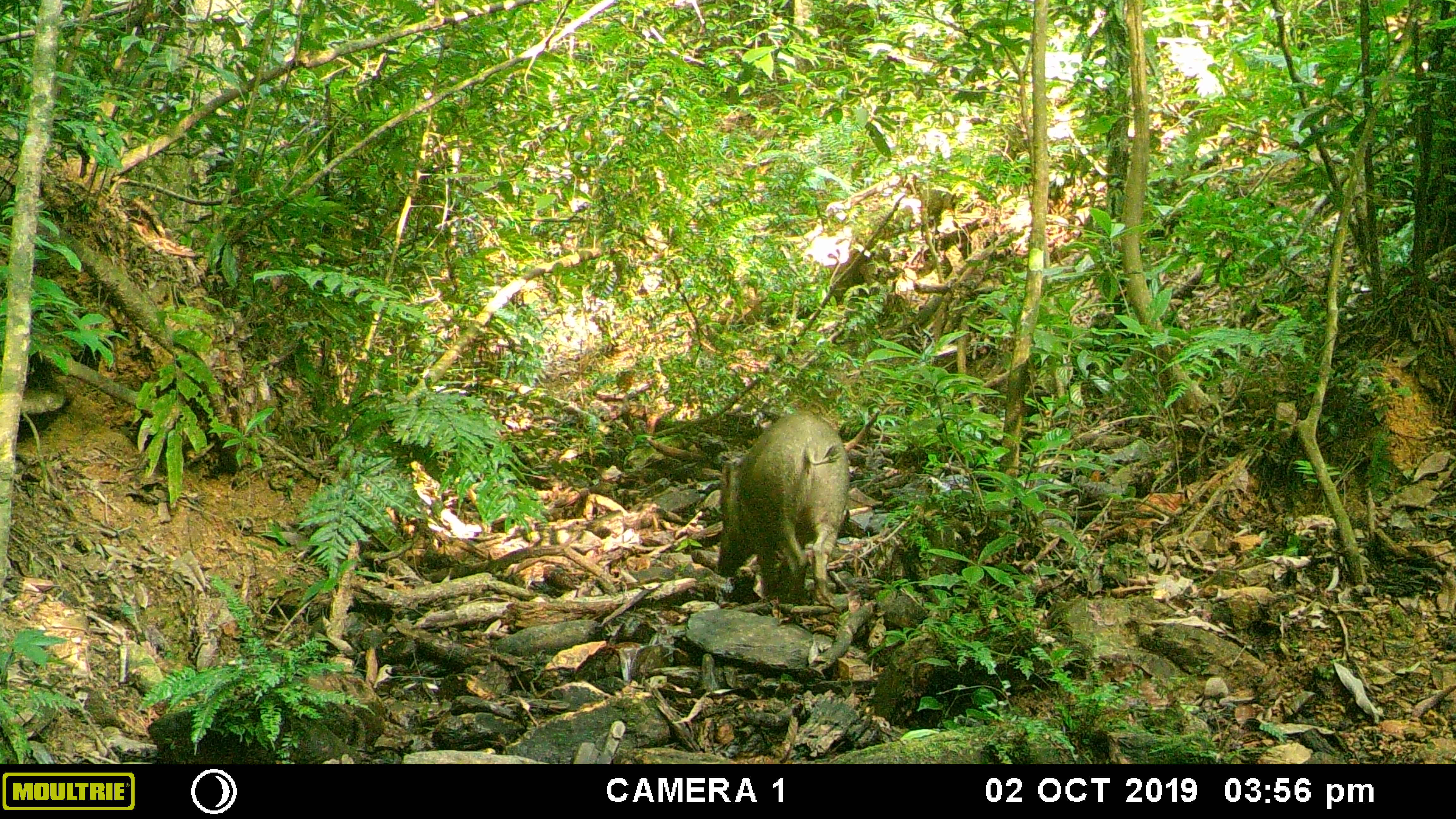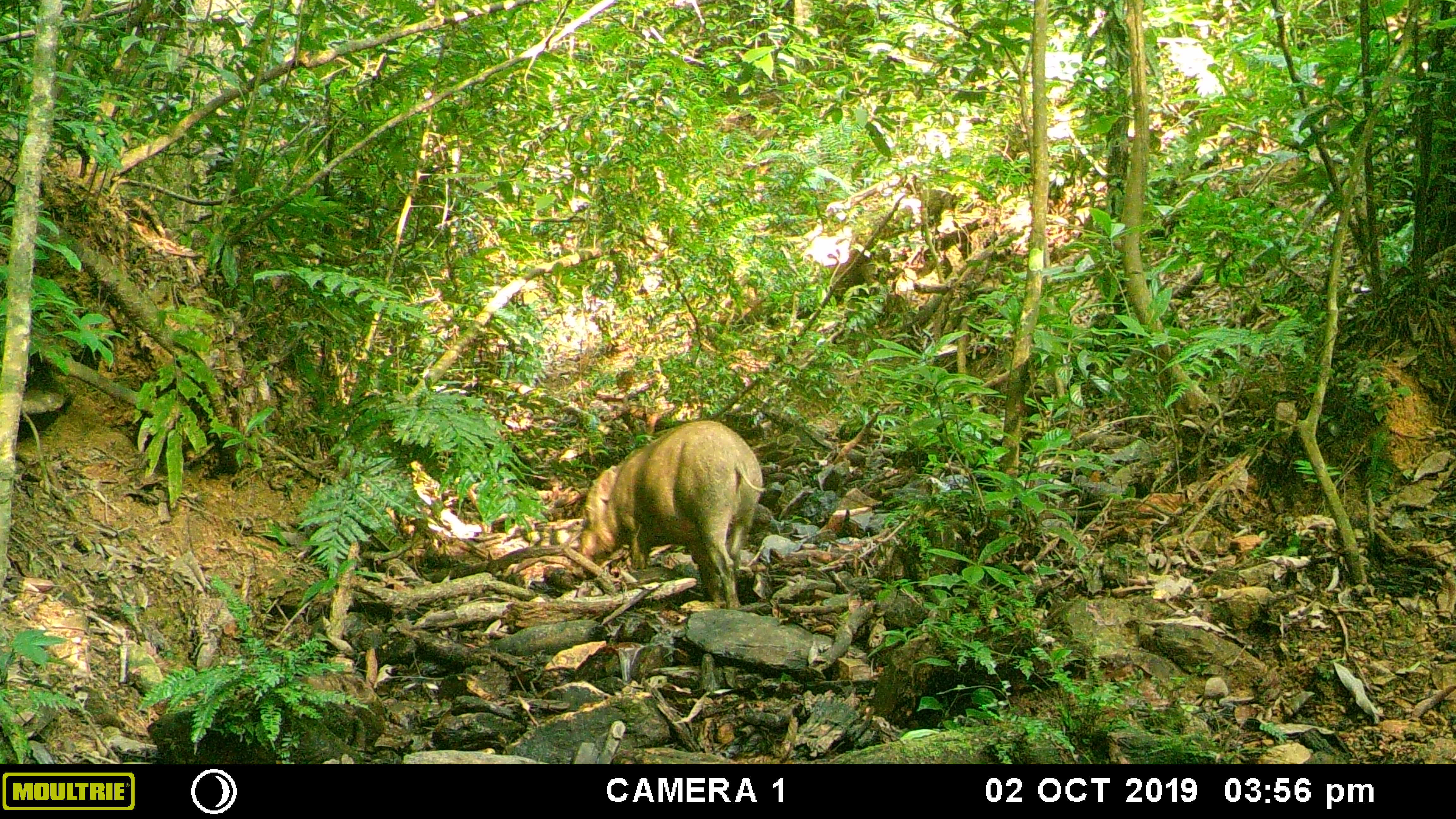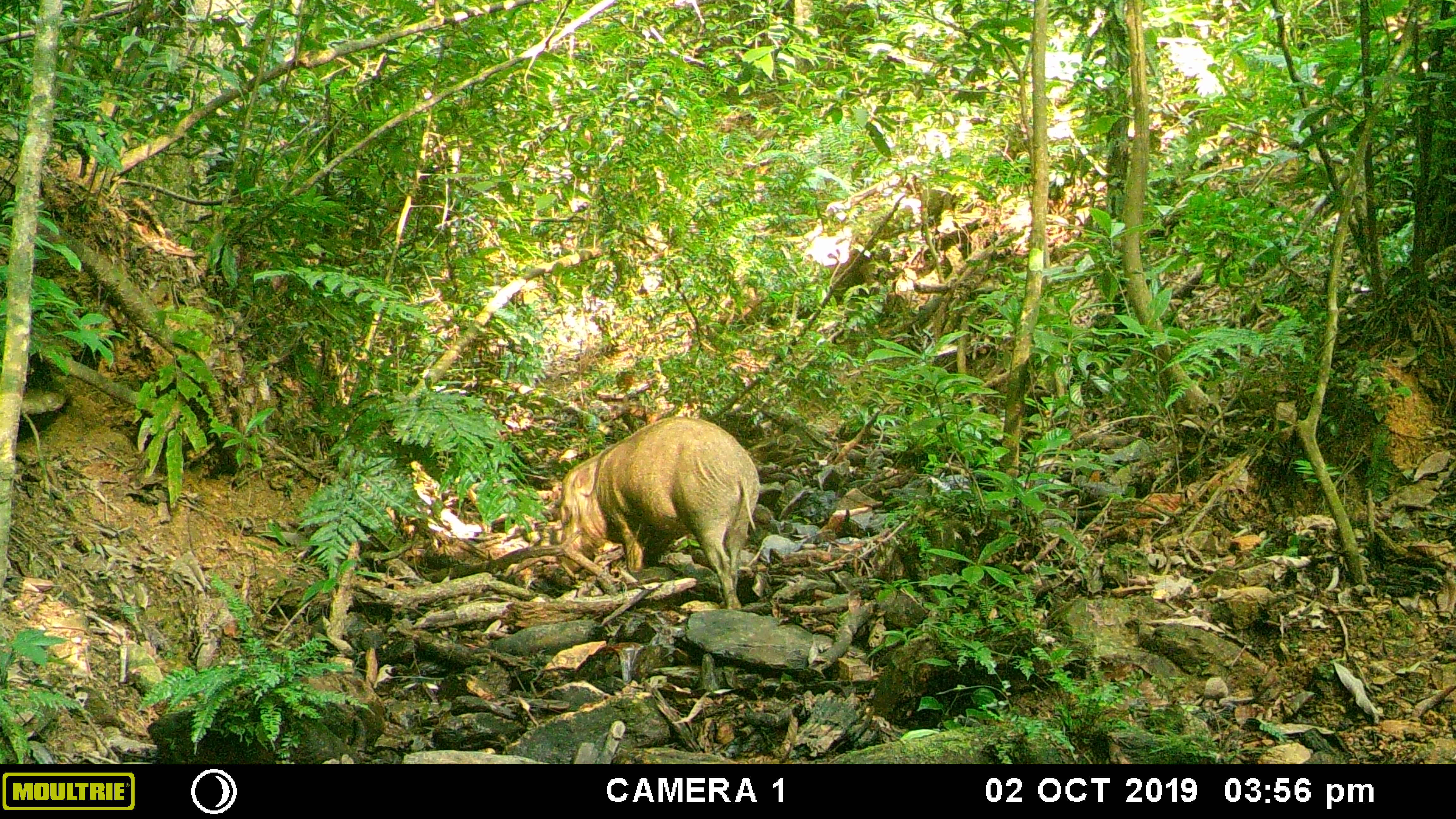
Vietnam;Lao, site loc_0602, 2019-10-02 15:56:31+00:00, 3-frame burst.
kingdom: Animalia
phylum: Chordata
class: Mammalia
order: Artiodactyla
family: Suidae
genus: Sus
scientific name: Sus scrofa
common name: eurasian wild pig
Eurasian wild pig (Sus scrofa). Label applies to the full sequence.